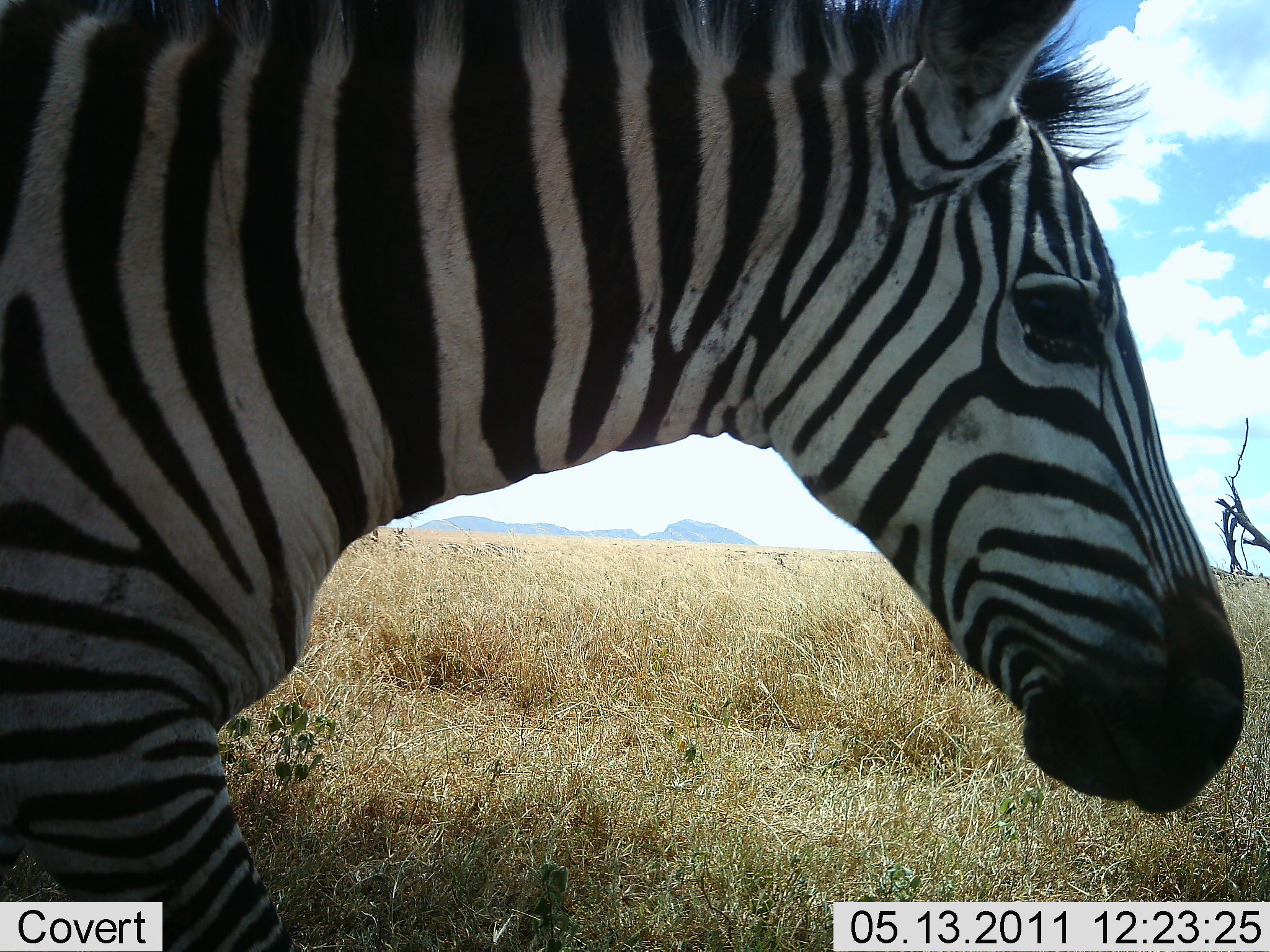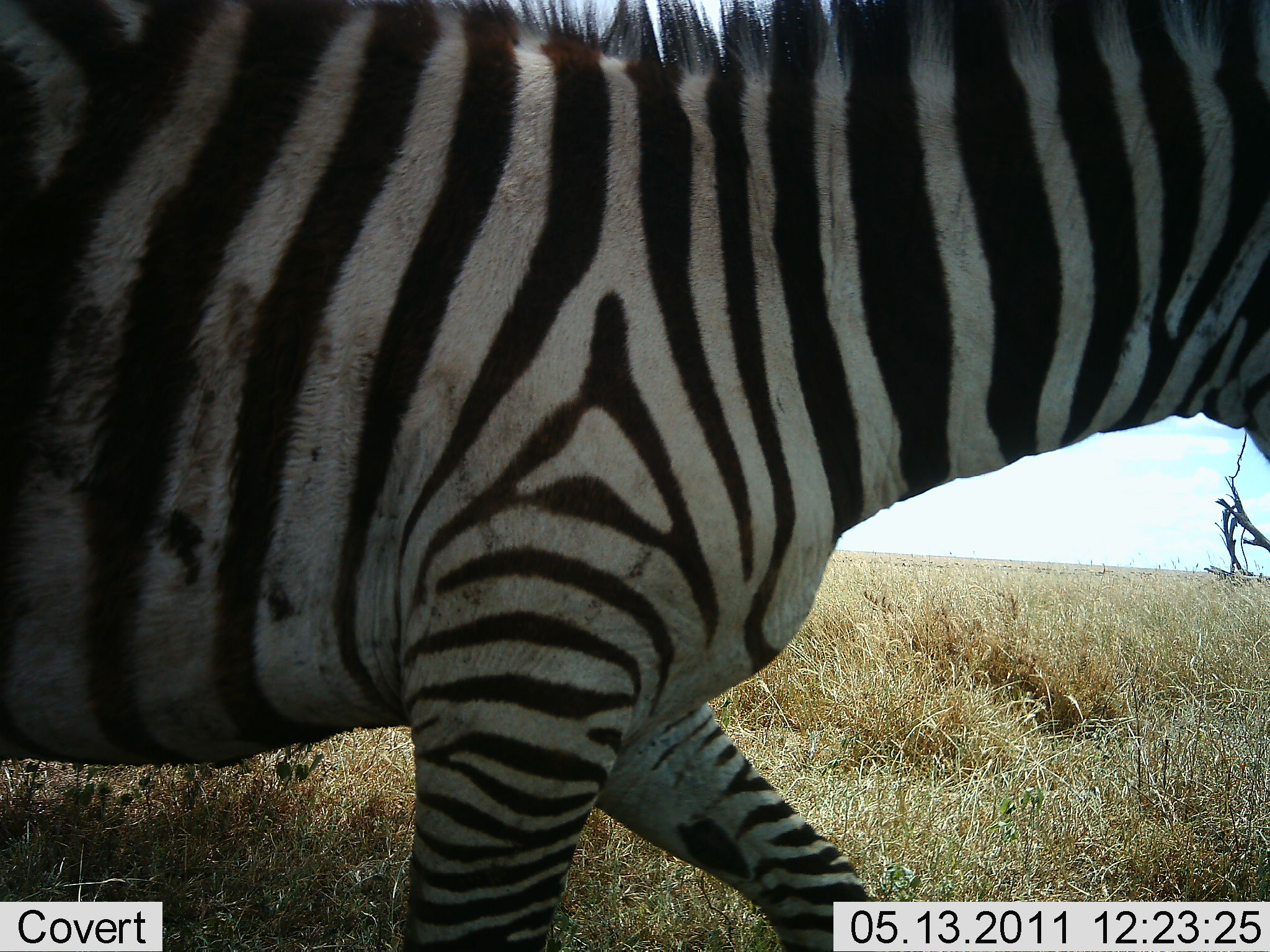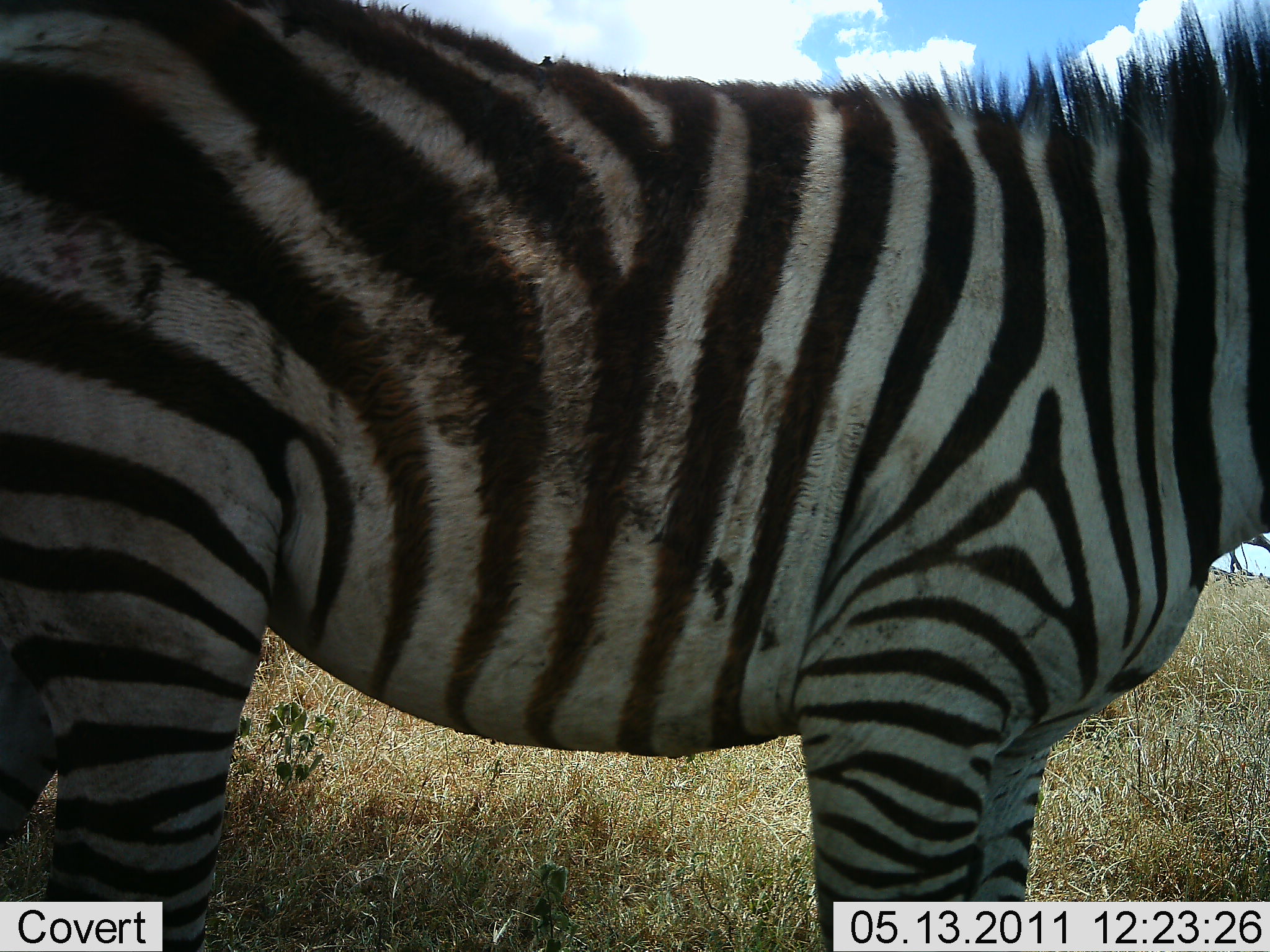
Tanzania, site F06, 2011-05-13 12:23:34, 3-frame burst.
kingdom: Animalia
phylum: Chordata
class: Mammalia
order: Perissodactyla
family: Equidae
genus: Equus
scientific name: Equus quagga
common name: plains zebra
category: zebra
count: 1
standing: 30%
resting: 0%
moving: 90%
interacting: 0%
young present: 0%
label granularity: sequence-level